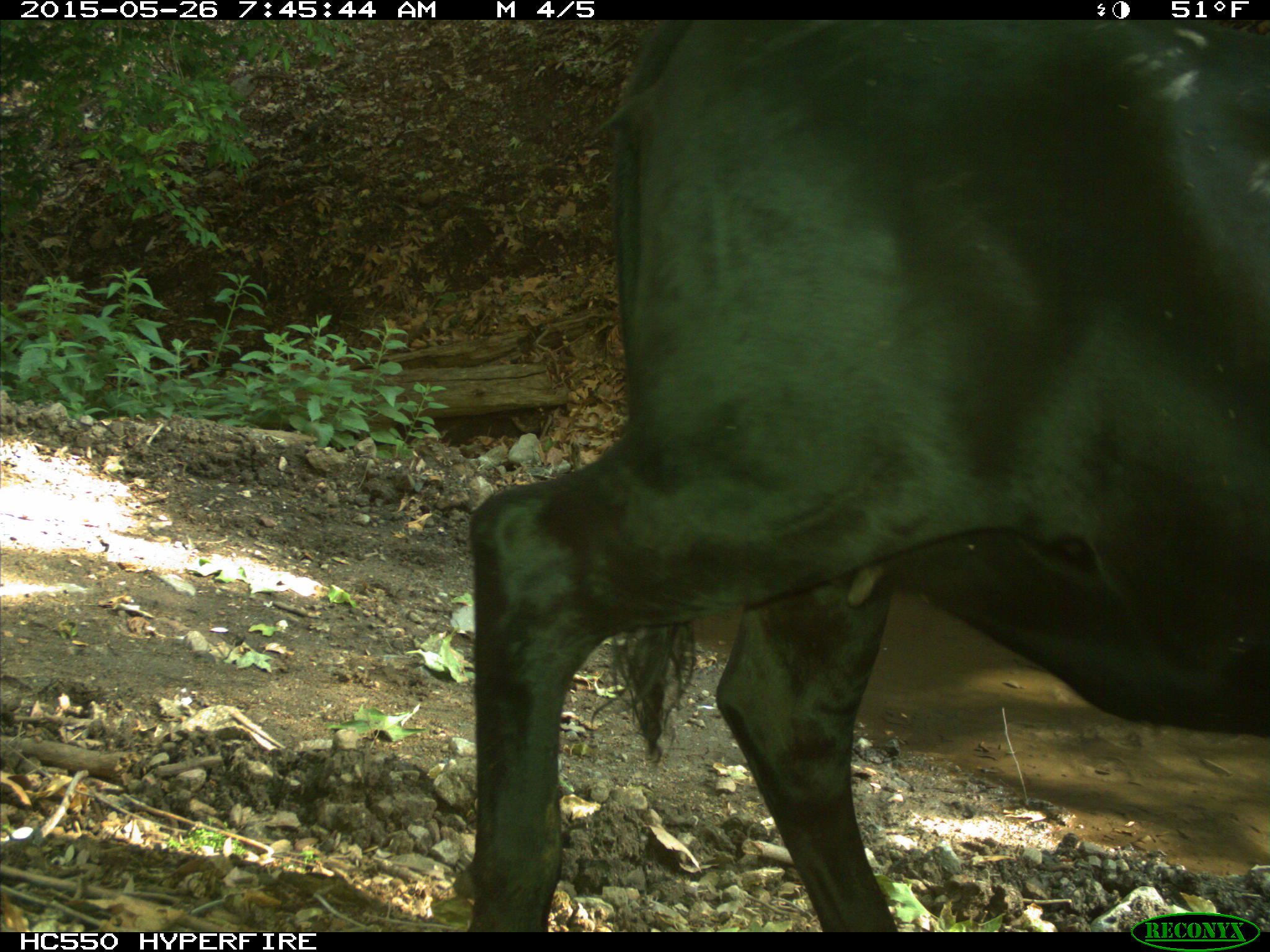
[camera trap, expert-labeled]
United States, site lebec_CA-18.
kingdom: Animalia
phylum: Chordata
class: Mammalia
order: Artiodactyla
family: Bovidae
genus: Bos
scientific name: Bos taurus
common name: domestic cow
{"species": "Bos taurus (domestic cow)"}